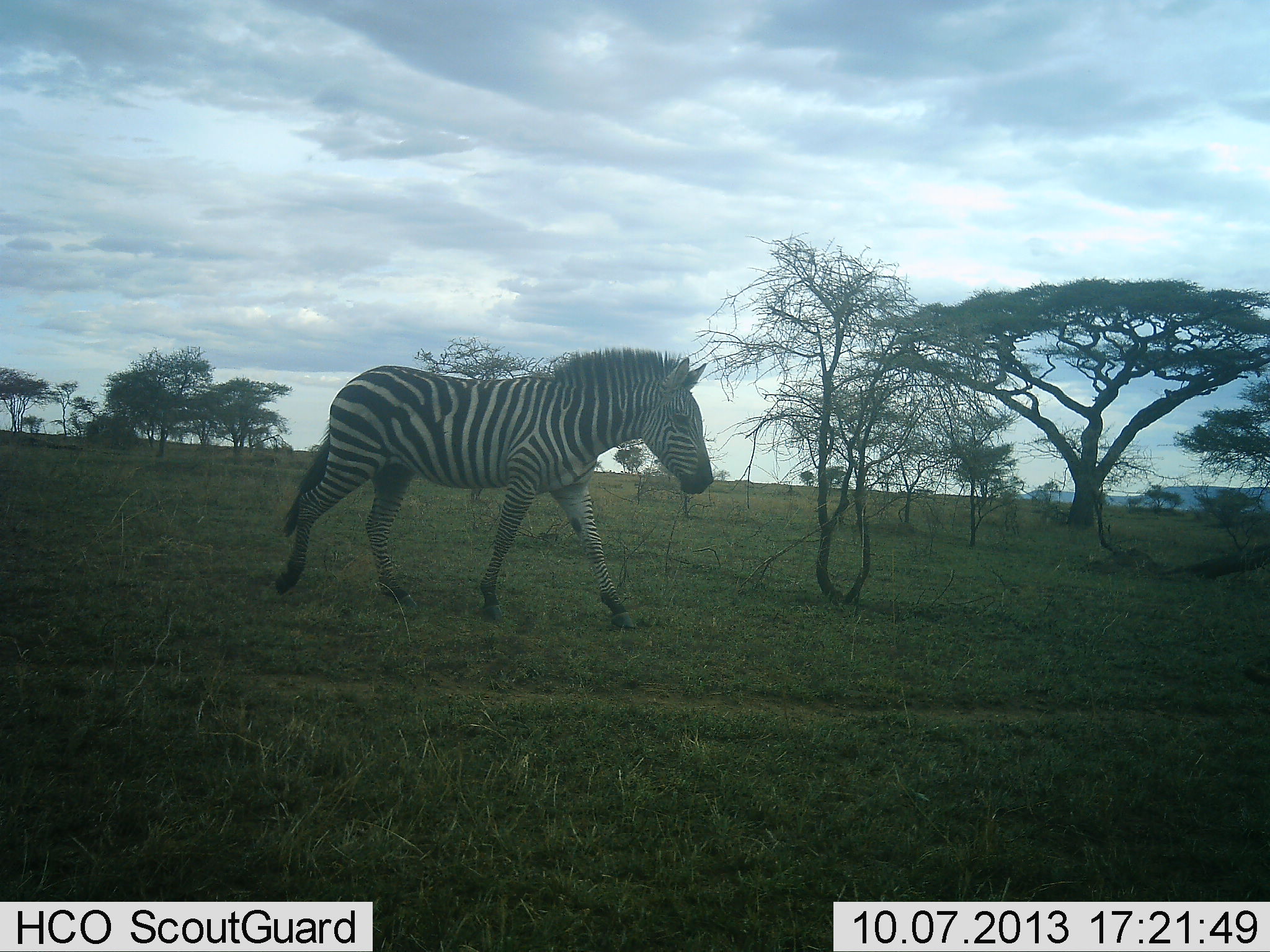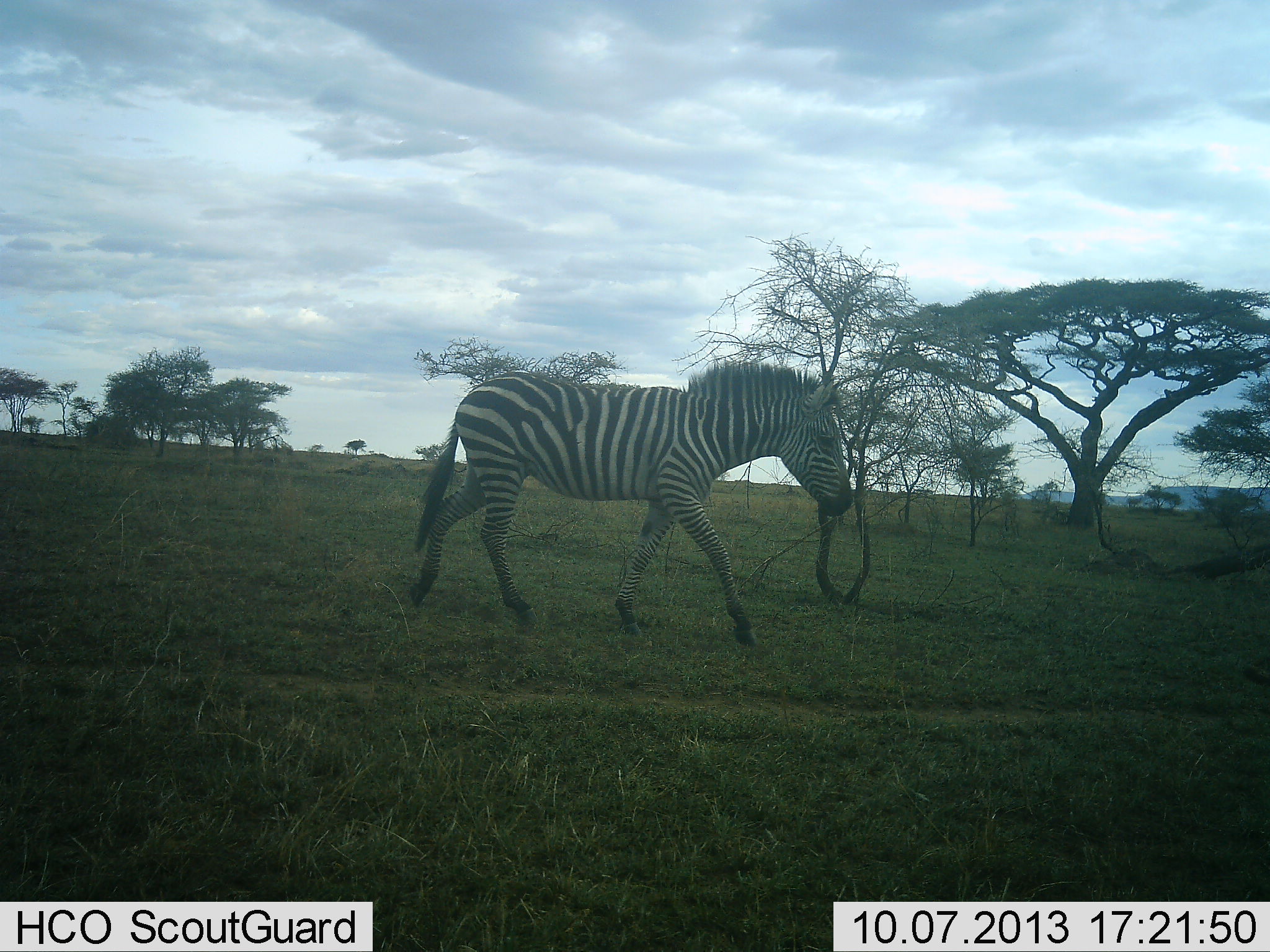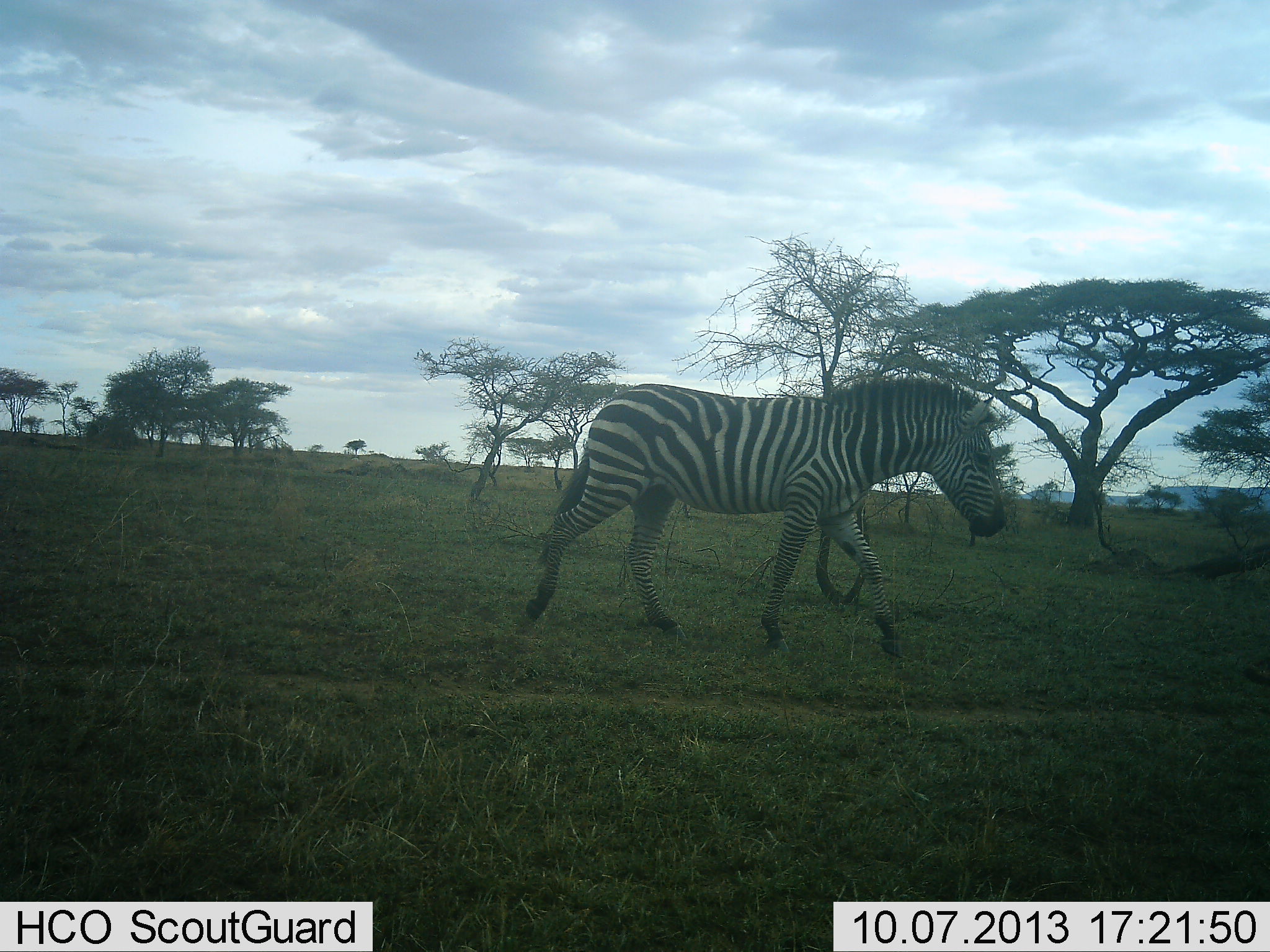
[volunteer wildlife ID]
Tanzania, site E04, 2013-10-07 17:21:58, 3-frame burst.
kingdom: Animalia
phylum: Chordata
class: Mammalia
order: Perissodactyla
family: Equidae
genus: Equus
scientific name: Equus quagga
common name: plains zebra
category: zebra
Zebra (plains zebra) (Equus quagga), count 1. Behavior (volunteer vote fractions): standing 0%, resting 0%, moving 100%, interacting 0%. Young present (vote fraction): 0%. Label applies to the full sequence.